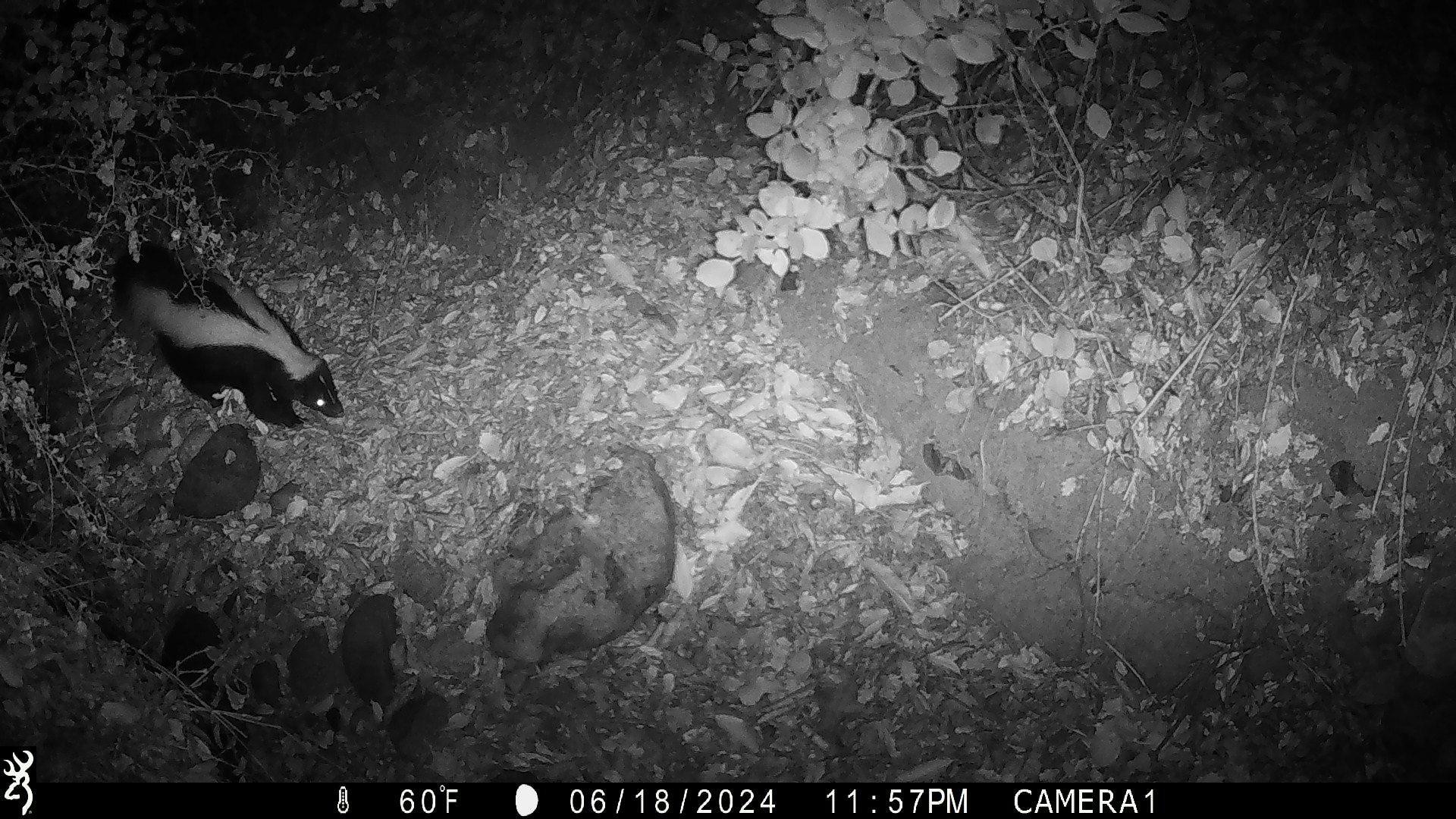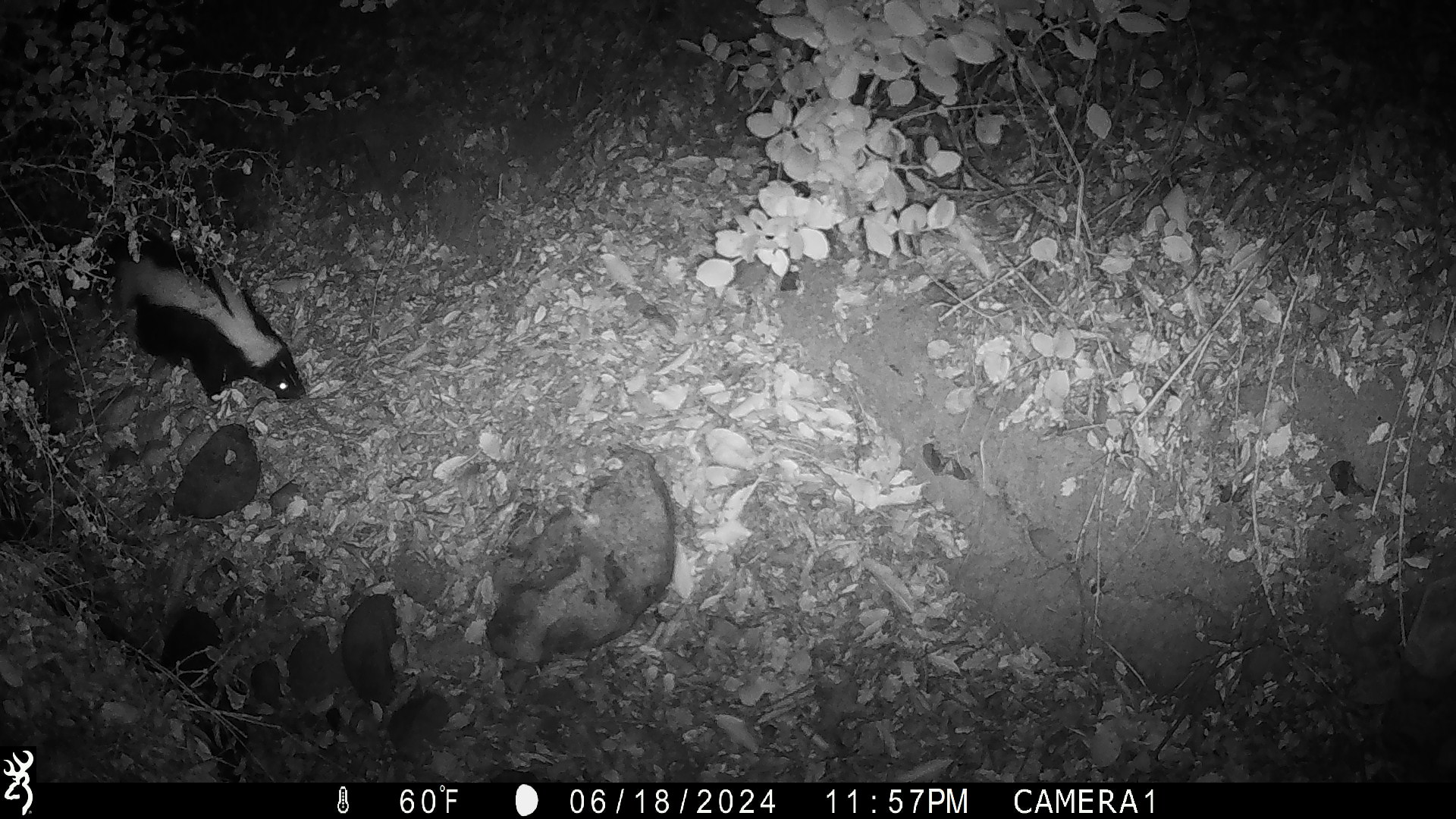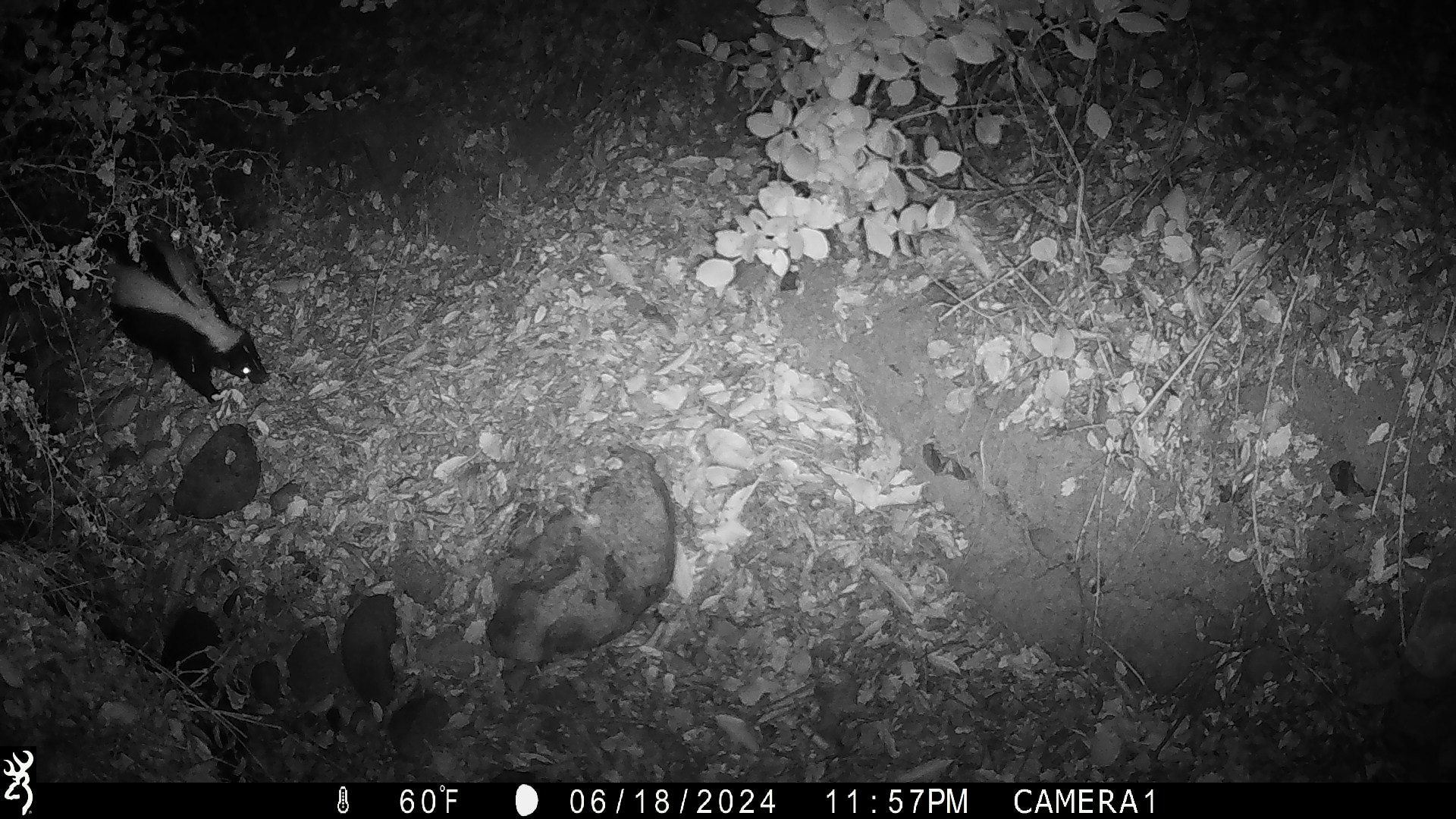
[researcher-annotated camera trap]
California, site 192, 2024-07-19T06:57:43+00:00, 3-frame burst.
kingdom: Animalia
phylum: Chordata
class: Mammalia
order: Carnivora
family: Mephitidae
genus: Mephitis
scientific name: Mephitis mephitis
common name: striped skunk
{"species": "striped skunk (Mephitis mephitis)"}